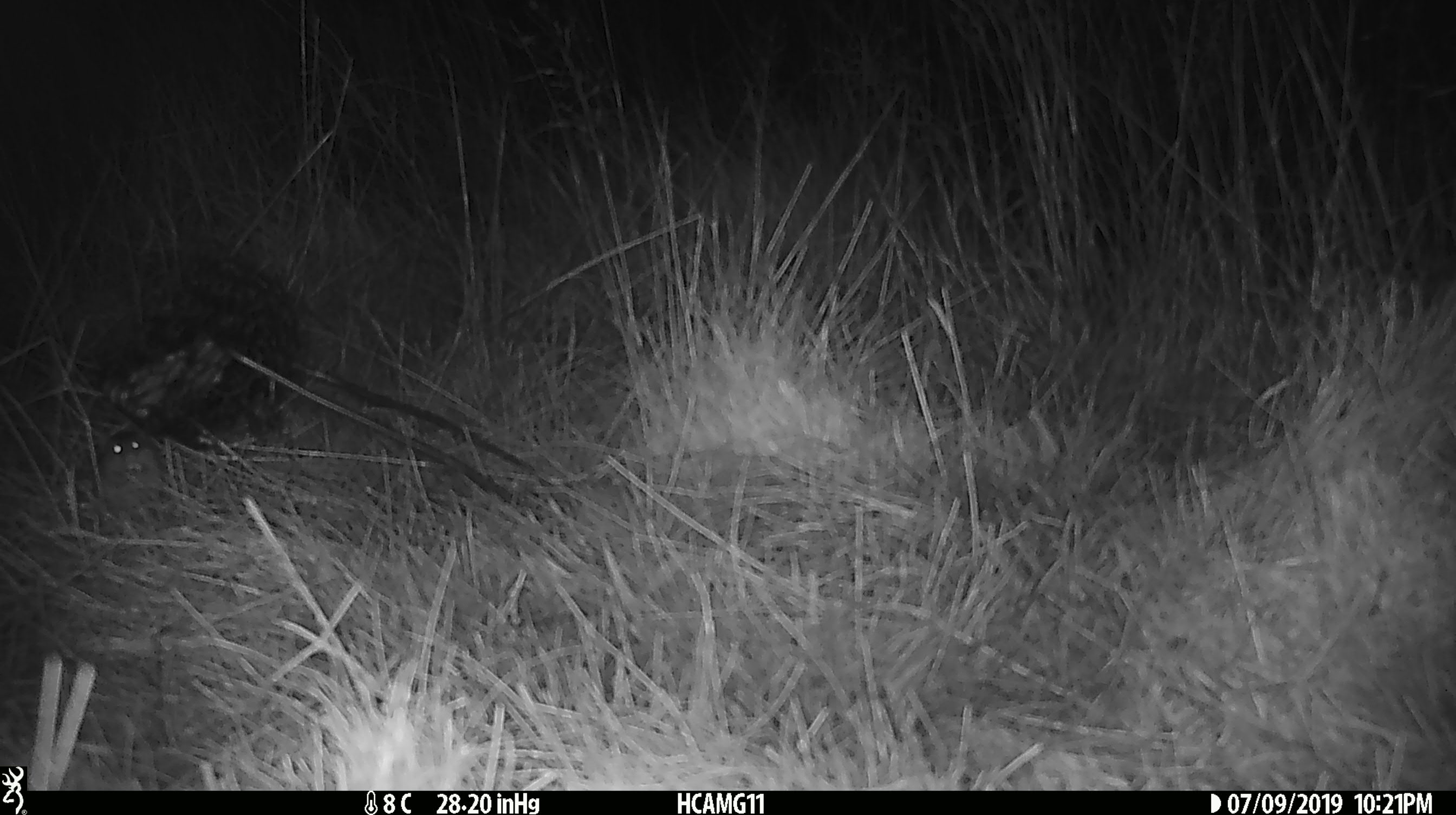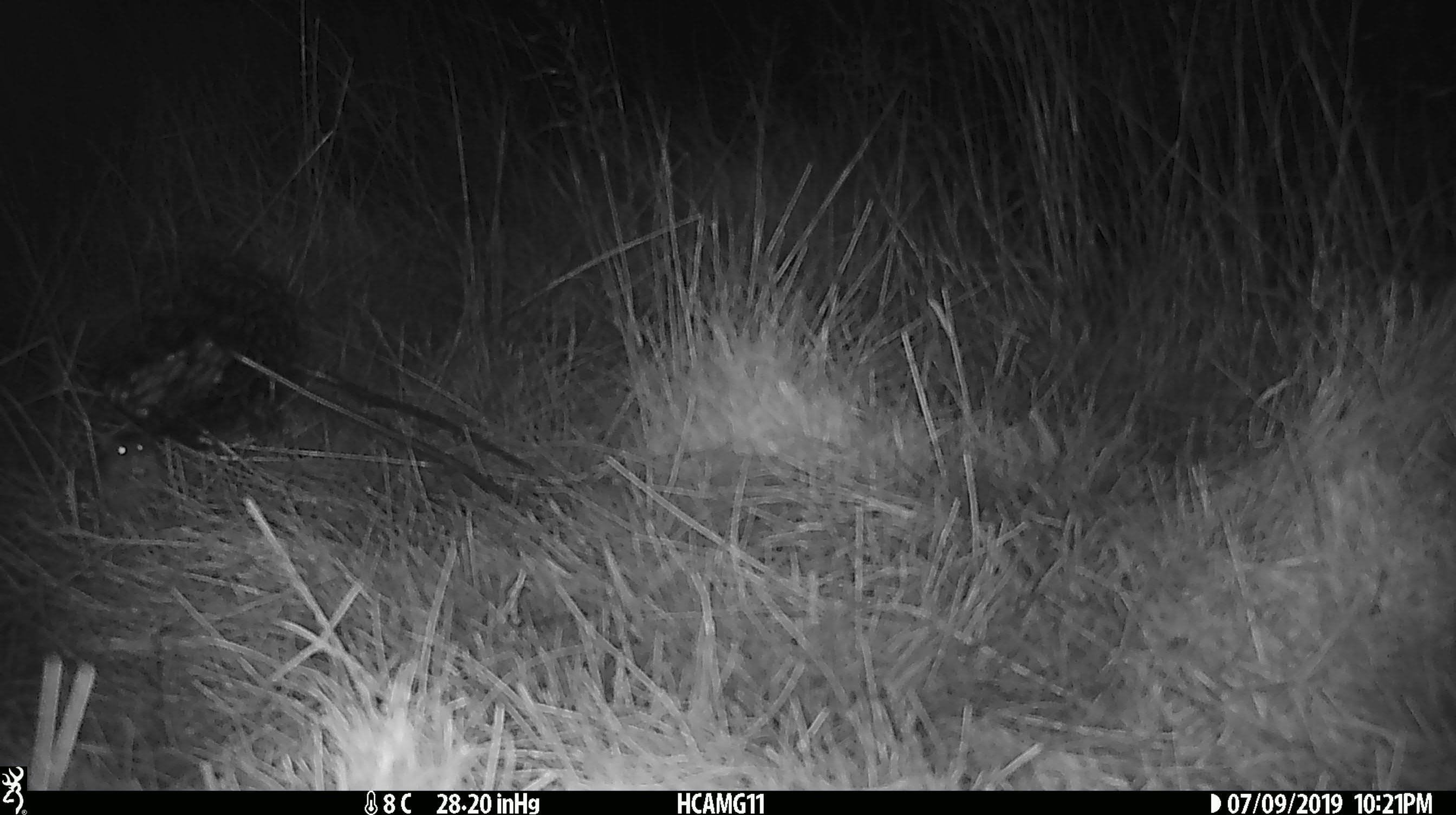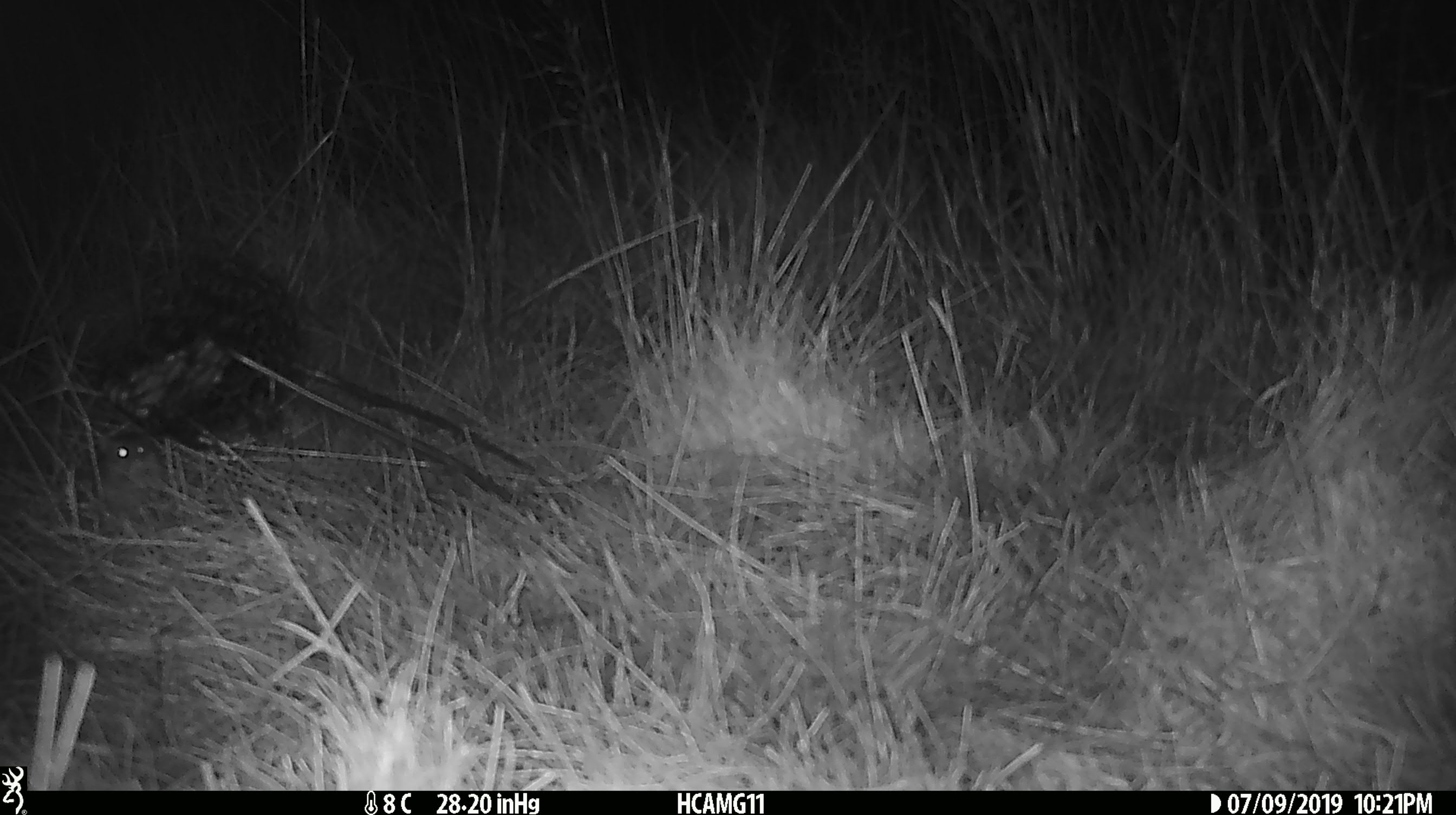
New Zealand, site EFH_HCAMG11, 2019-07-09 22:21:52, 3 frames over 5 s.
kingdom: Animalia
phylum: Chordata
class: Mammalia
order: Rodentia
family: Muridae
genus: Mus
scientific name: Mus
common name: mouse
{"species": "mouse (Mus)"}